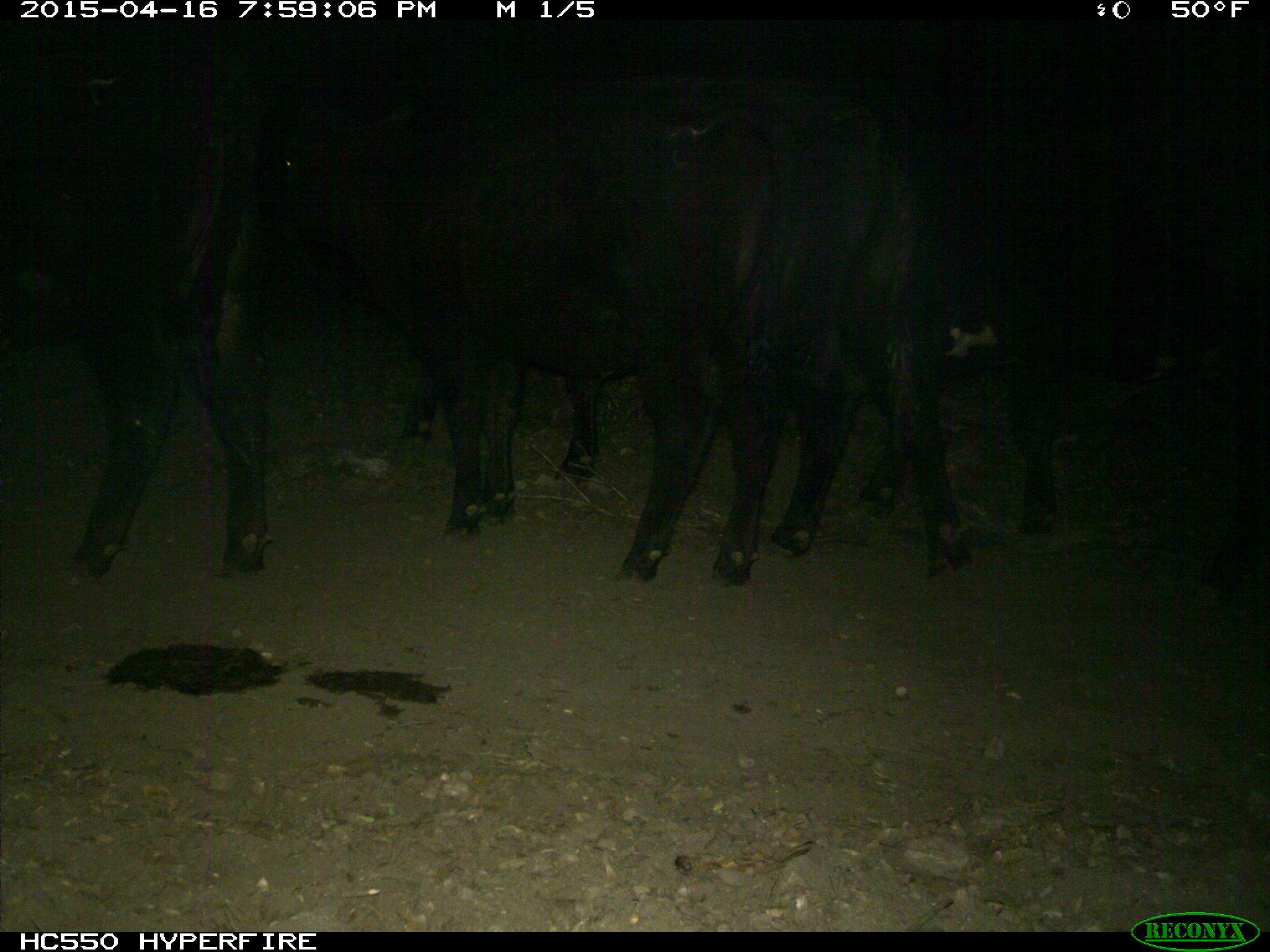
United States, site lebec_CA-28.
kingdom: Animalia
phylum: Chordata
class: Mammalia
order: Artiodactyla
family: Bovidae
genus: Bos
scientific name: Bos taurus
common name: domestic cow